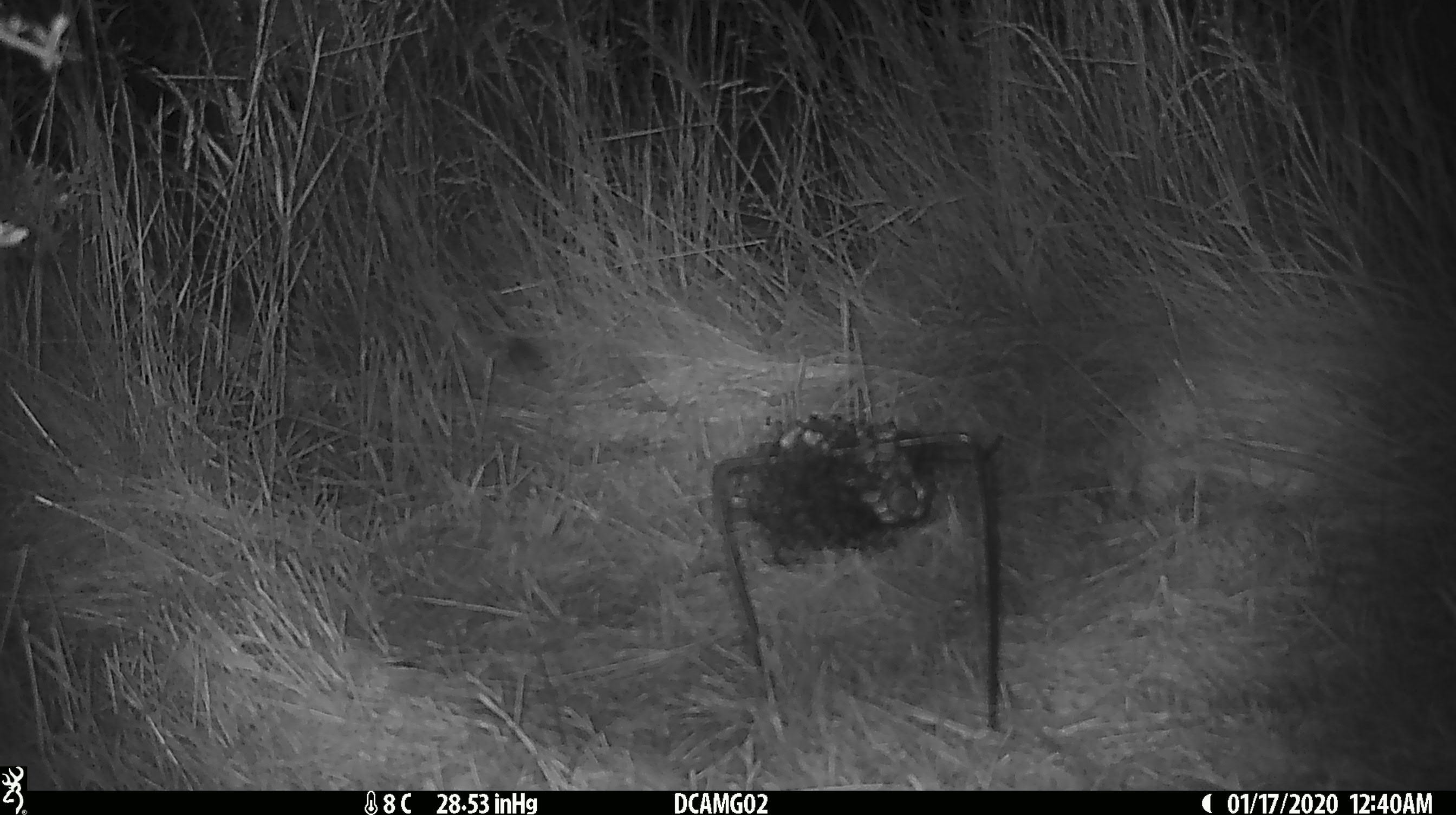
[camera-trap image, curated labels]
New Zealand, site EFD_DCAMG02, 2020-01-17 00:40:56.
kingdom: Animalia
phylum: Chordata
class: Mammalia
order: Rodentia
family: Muridae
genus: Mus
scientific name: Mus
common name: mouse